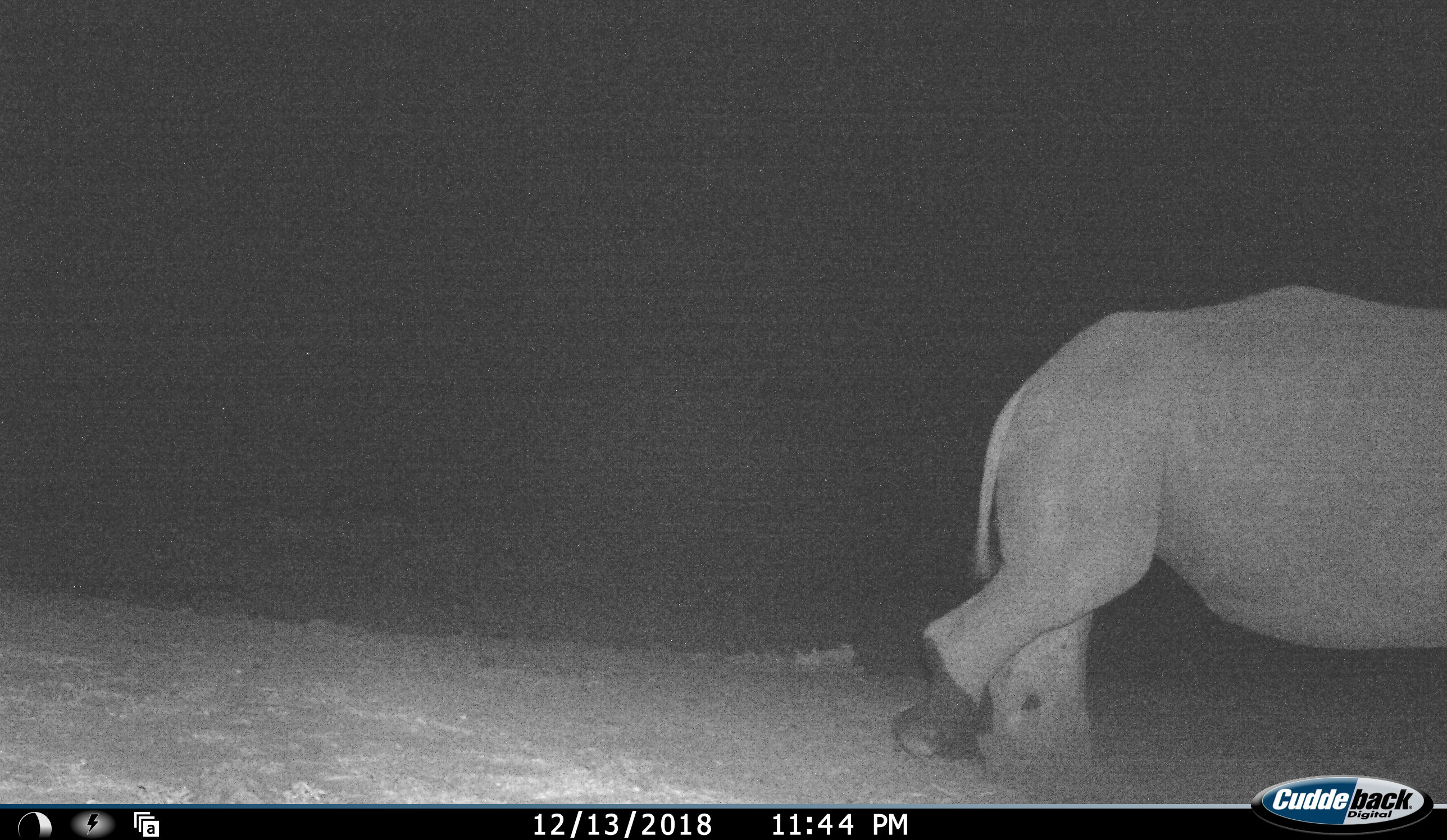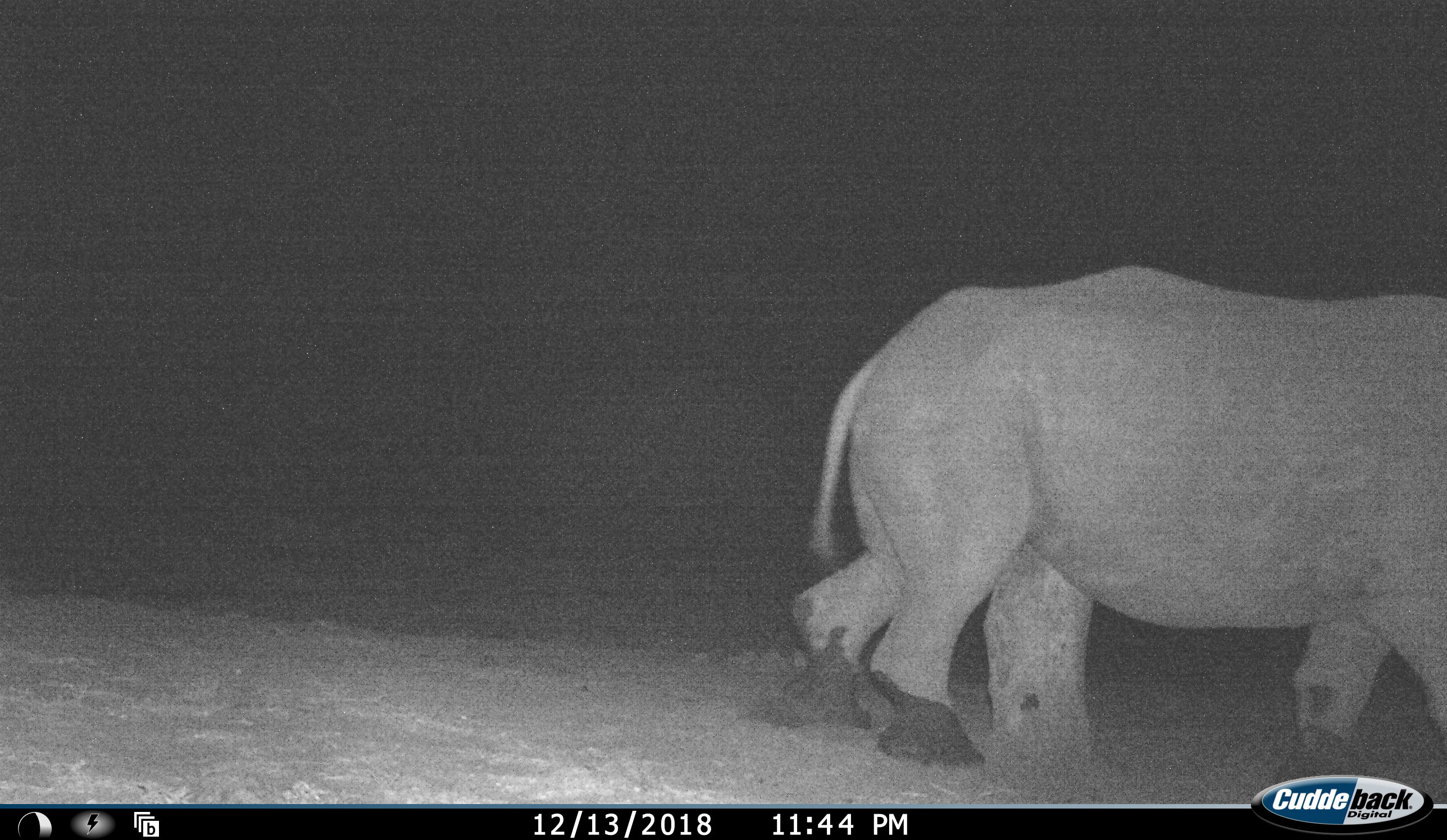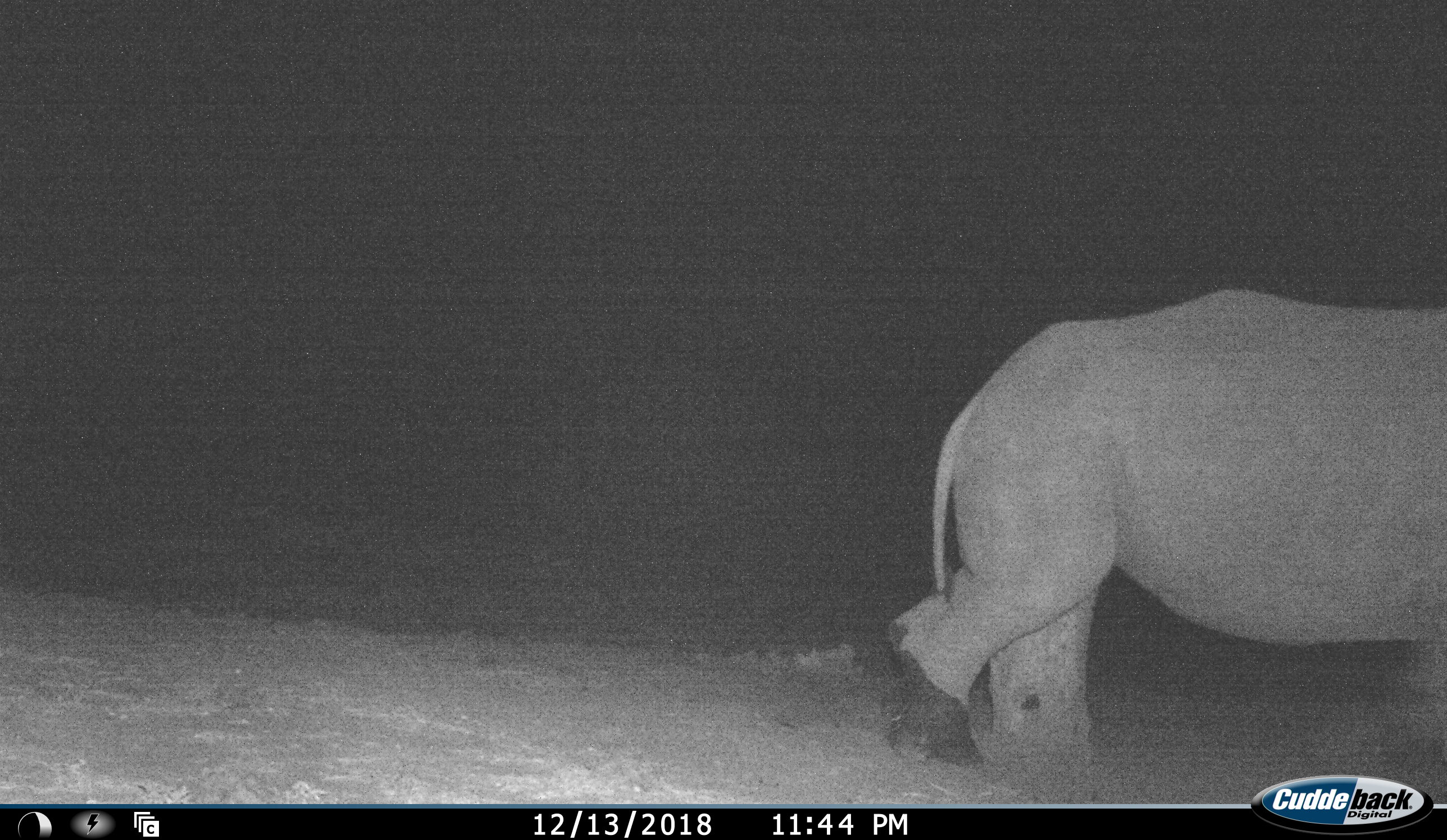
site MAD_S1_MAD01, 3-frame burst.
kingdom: Animalia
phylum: Chordata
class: Mammalia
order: Perissodactyla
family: Rhinocerotidae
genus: Ceratotherium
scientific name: Ceratotherium simum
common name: white rhinoceros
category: rhinoceroswhite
Rhinoceroswhite (white rhinoceros) (Ceratotherium simum), count 1. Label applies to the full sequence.